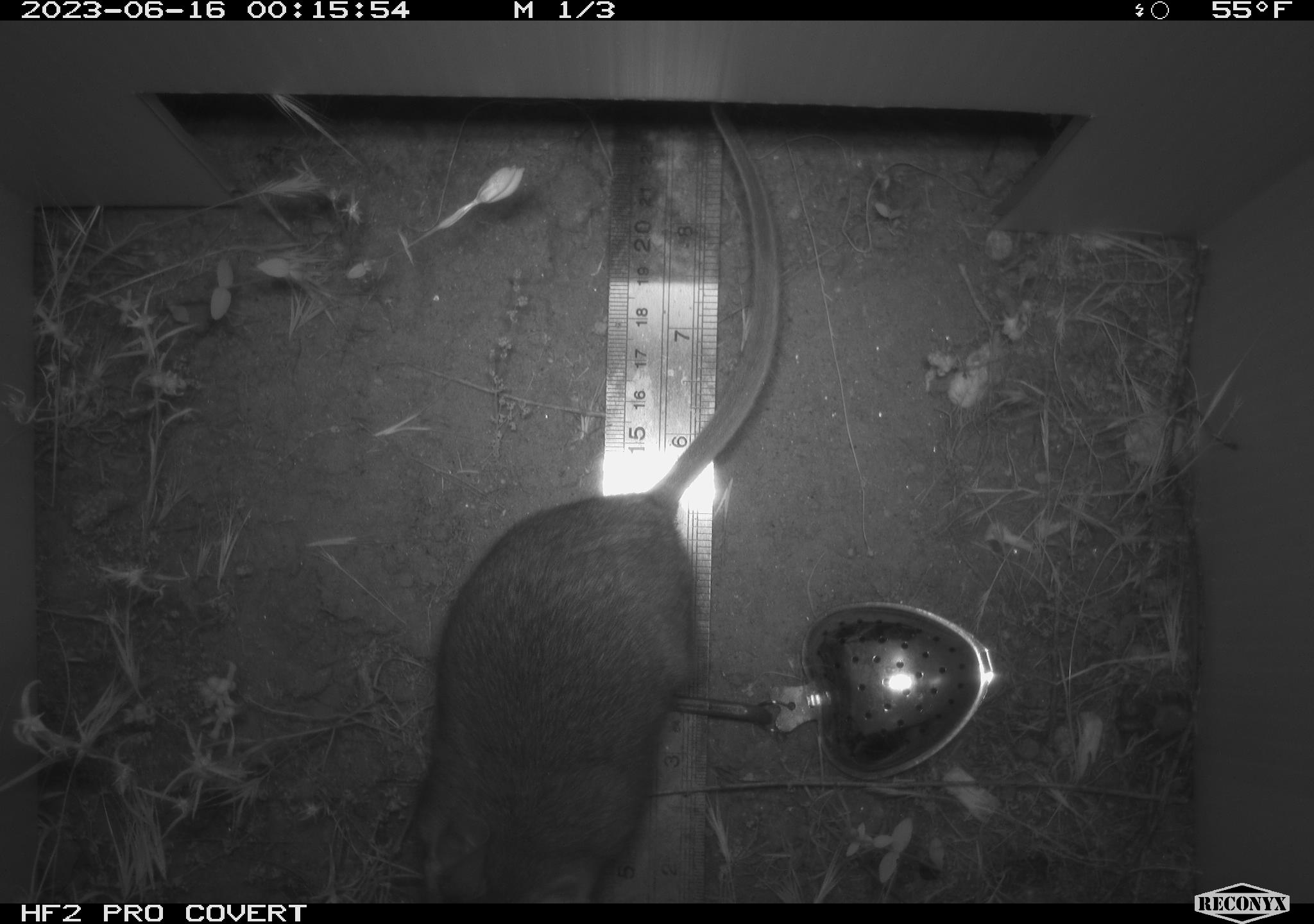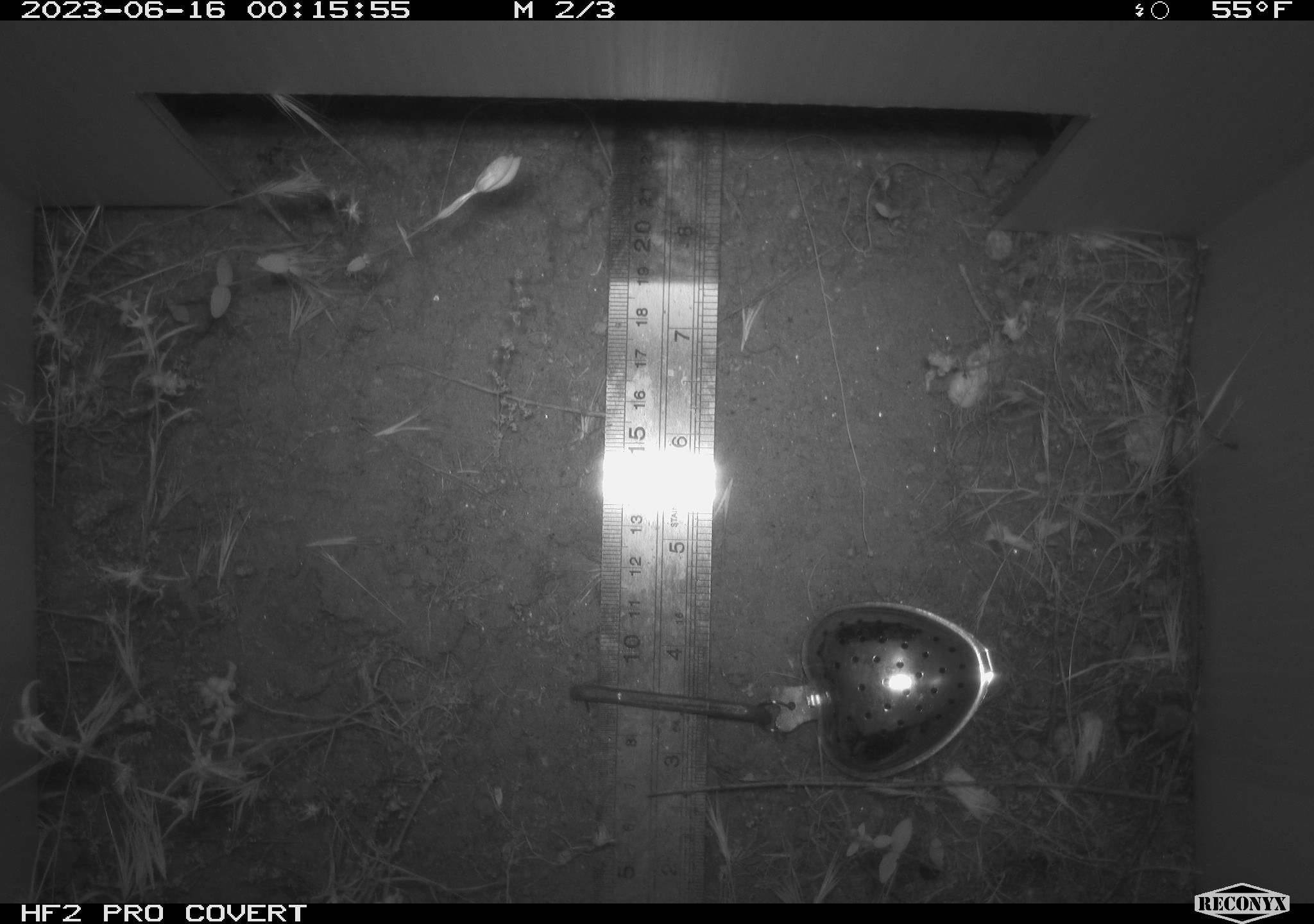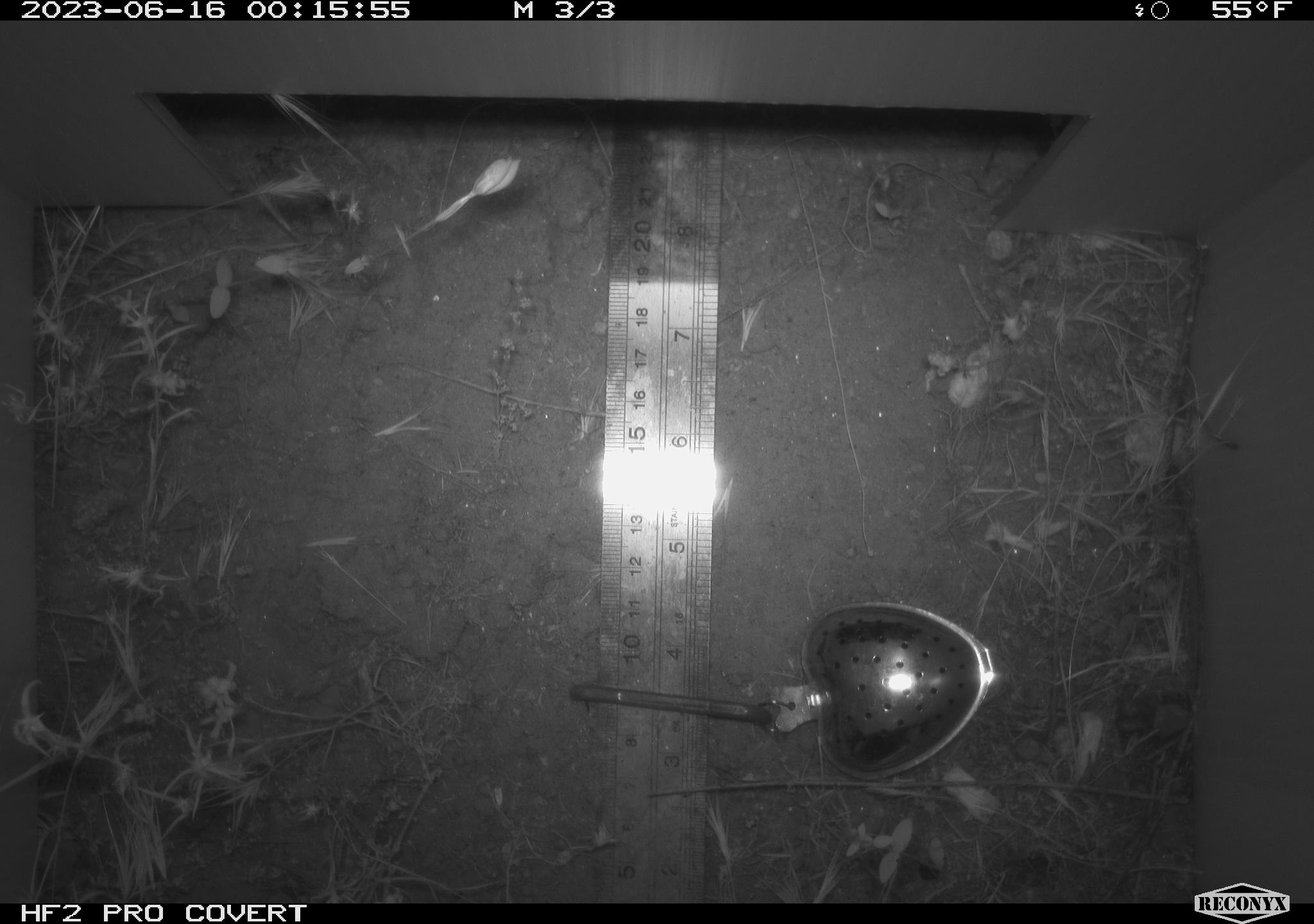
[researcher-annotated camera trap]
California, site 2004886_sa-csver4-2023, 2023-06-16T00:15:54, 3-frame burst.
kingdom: Animalia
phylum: Chordata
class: Mammalia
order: Rodentia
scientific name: Rodentia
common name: mouse species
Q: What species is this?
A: Mouse species (Rodentia).